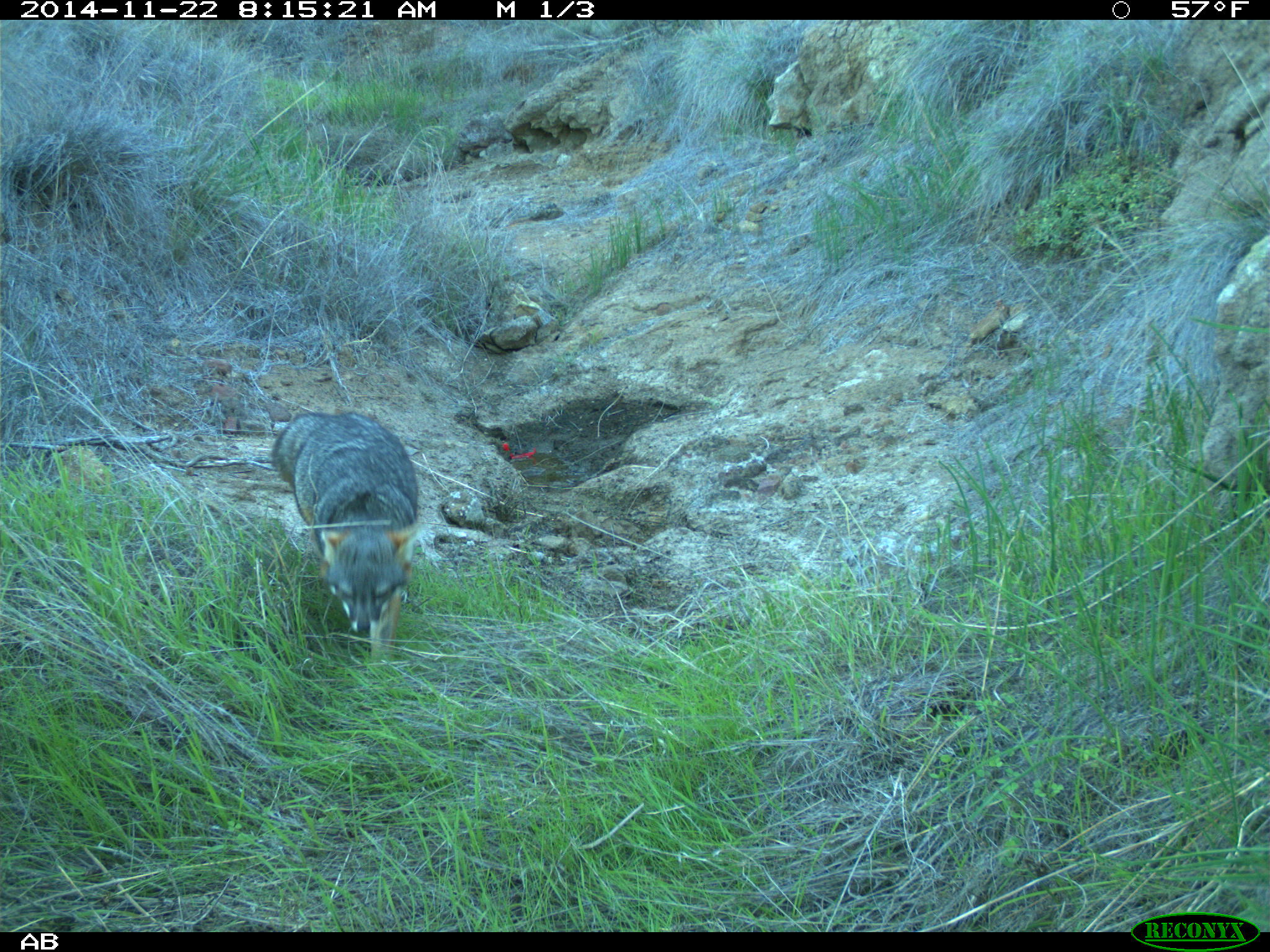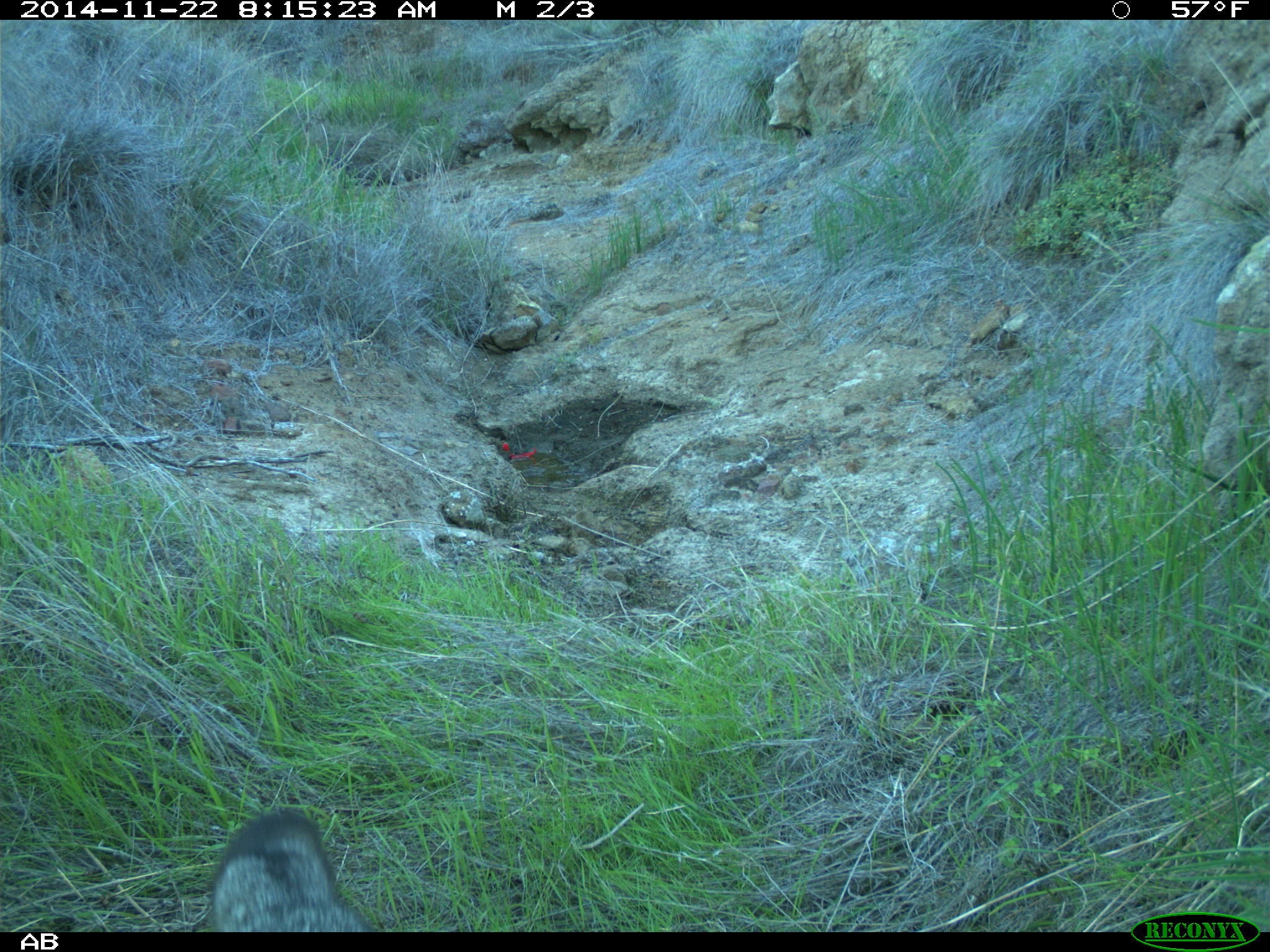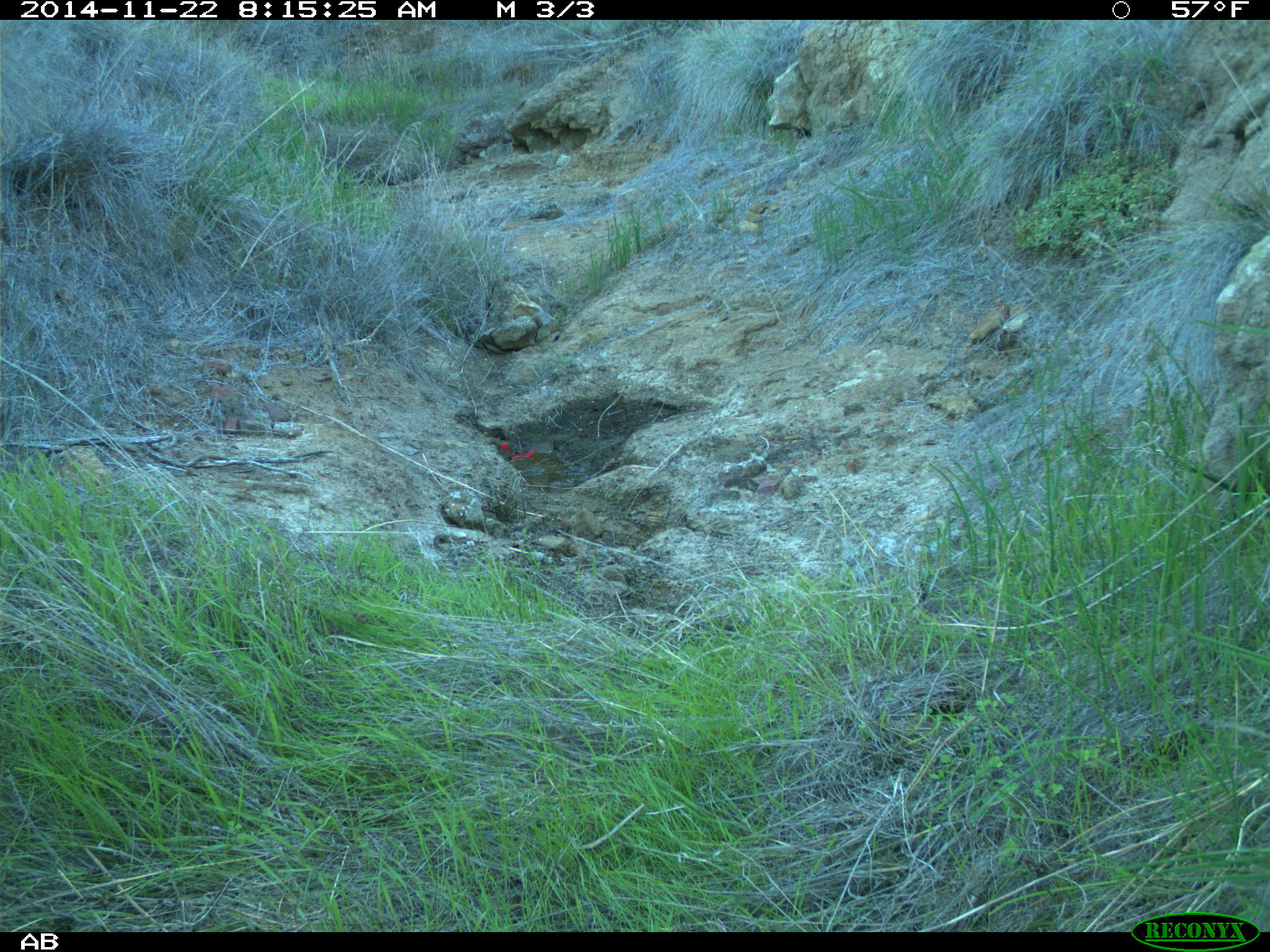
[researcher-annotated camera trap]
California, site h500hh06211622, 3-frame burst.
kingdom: Animalia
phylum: Chordata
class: Mammalia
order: Carnivora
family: Canidae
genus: Urocyon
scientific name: Urocyon littoralis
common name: island fox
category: fox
Fox (island fox) (Urocyon littoralis).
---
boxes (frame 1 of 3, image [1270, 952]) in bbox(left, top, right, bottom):
fox: bbox(273, 408, 419, 663)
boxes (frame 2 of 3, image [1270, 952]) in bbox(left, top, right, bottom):
fox: bbox(211, 808, 376, 932)